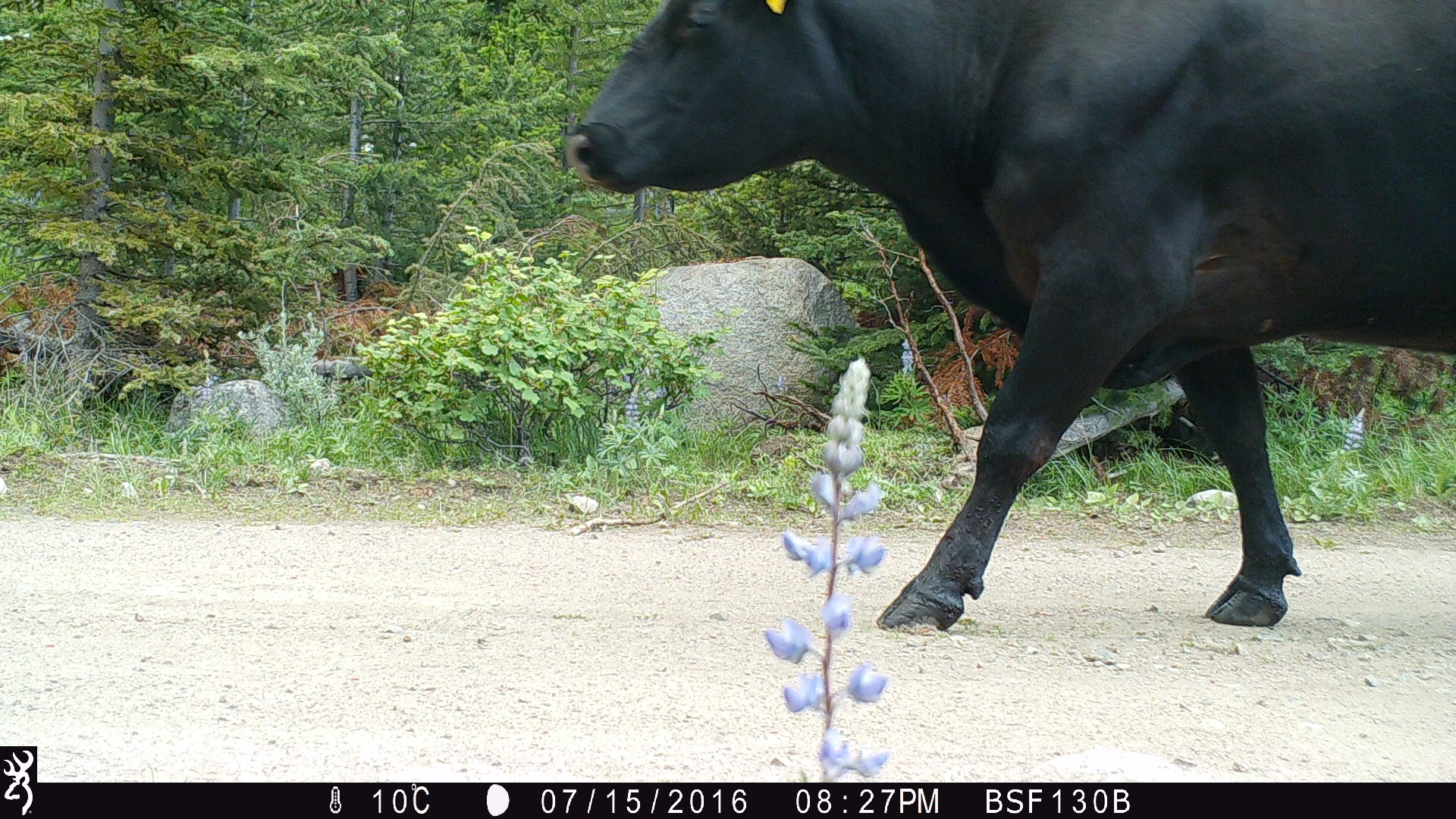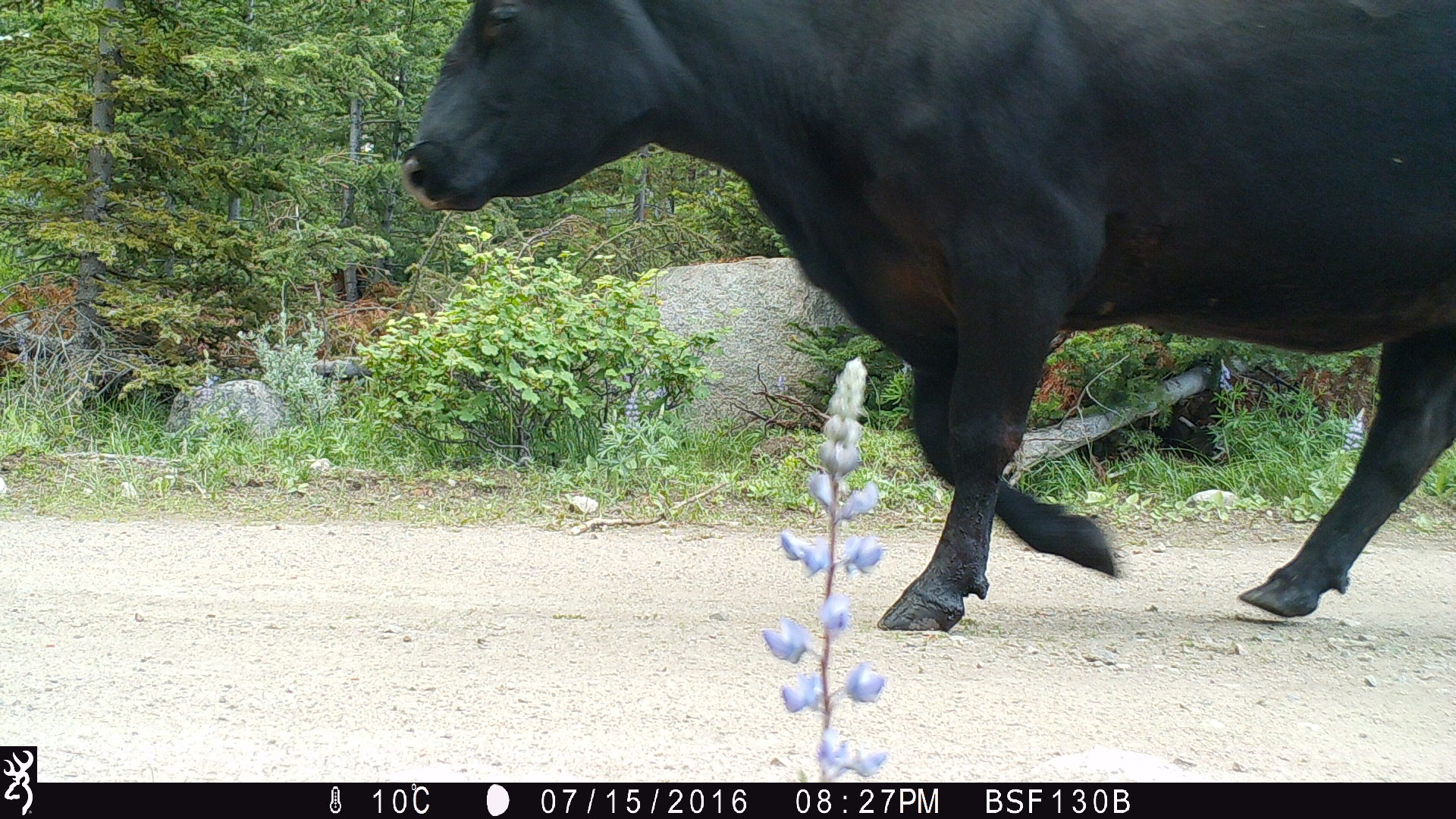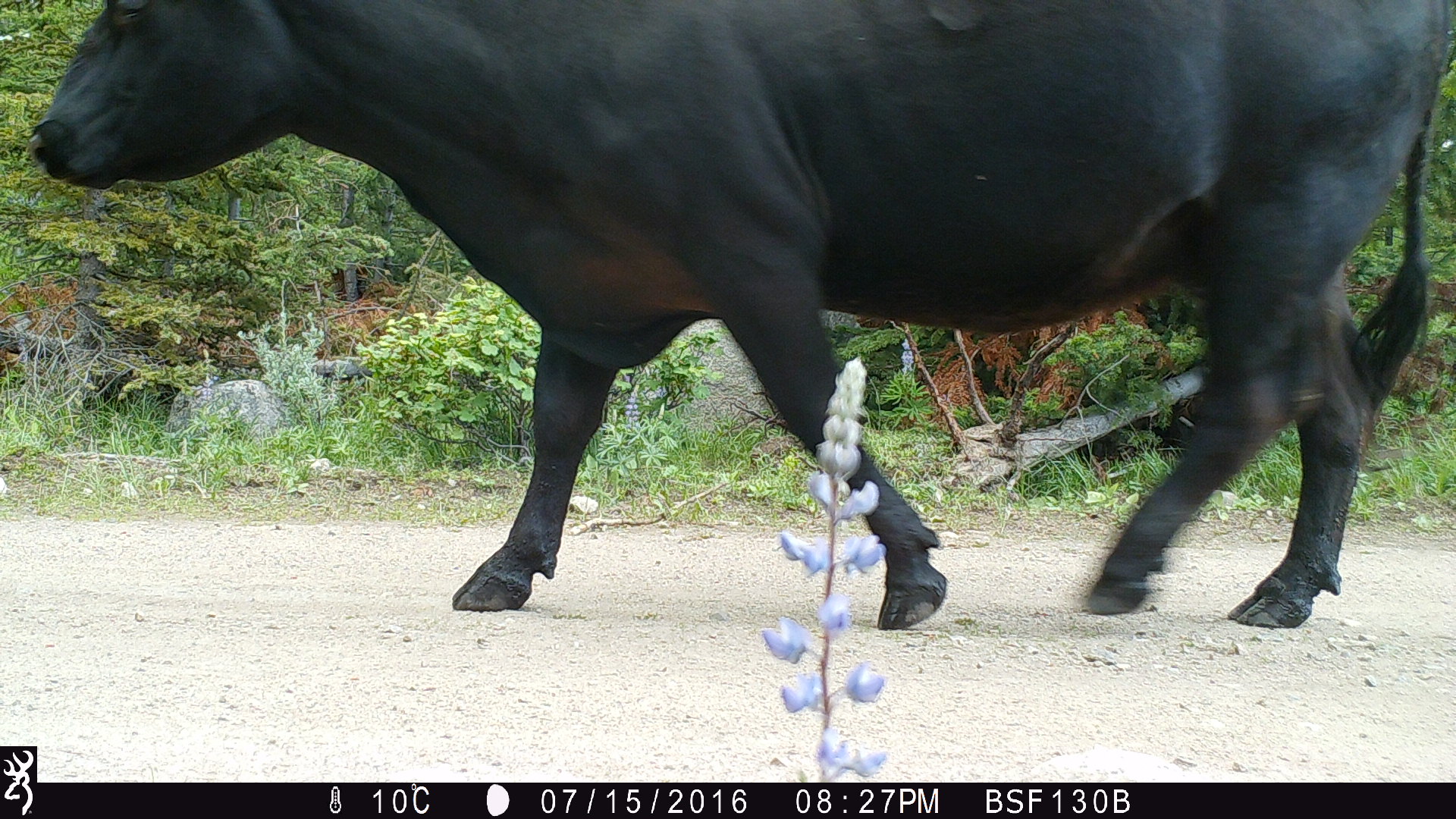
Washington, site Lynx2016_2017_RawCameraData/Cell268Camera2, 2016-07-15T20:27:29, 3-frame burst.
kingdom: Animalia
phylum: Chordata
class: Mammalia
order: Artiodactyla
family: Bovidae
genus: Bos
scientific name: Bos taurus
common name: domestic cattle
Domestic cattle (Bos taurus). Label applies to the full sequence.